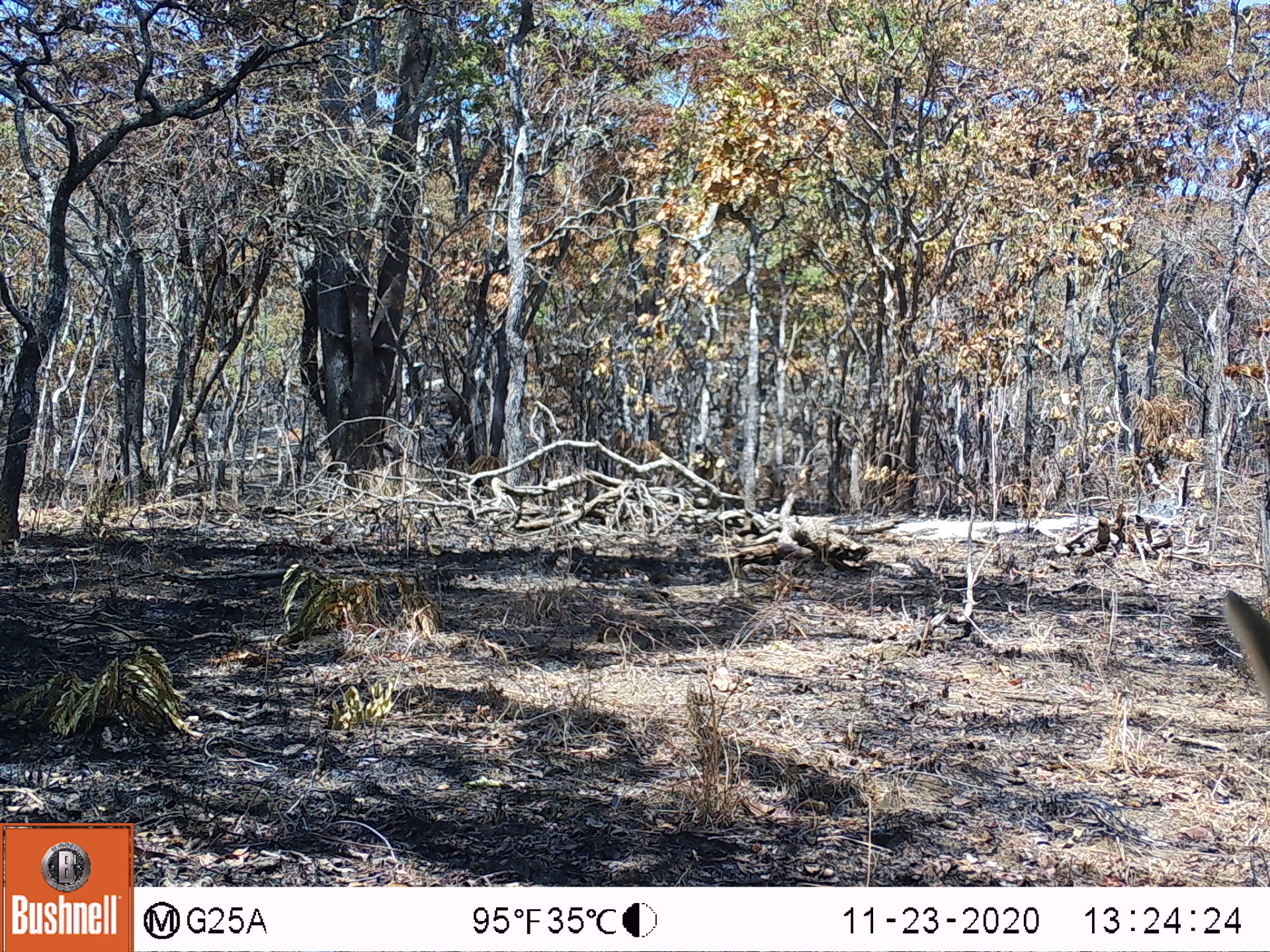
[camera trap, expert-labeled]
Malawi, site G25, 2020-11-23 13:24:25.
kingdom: Animalia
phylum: Chordata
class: Mammalia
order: Artiodactyla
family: Bovidae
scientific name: Antilopinae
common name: small antelope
Small antelope (Antilopinae), count 1.